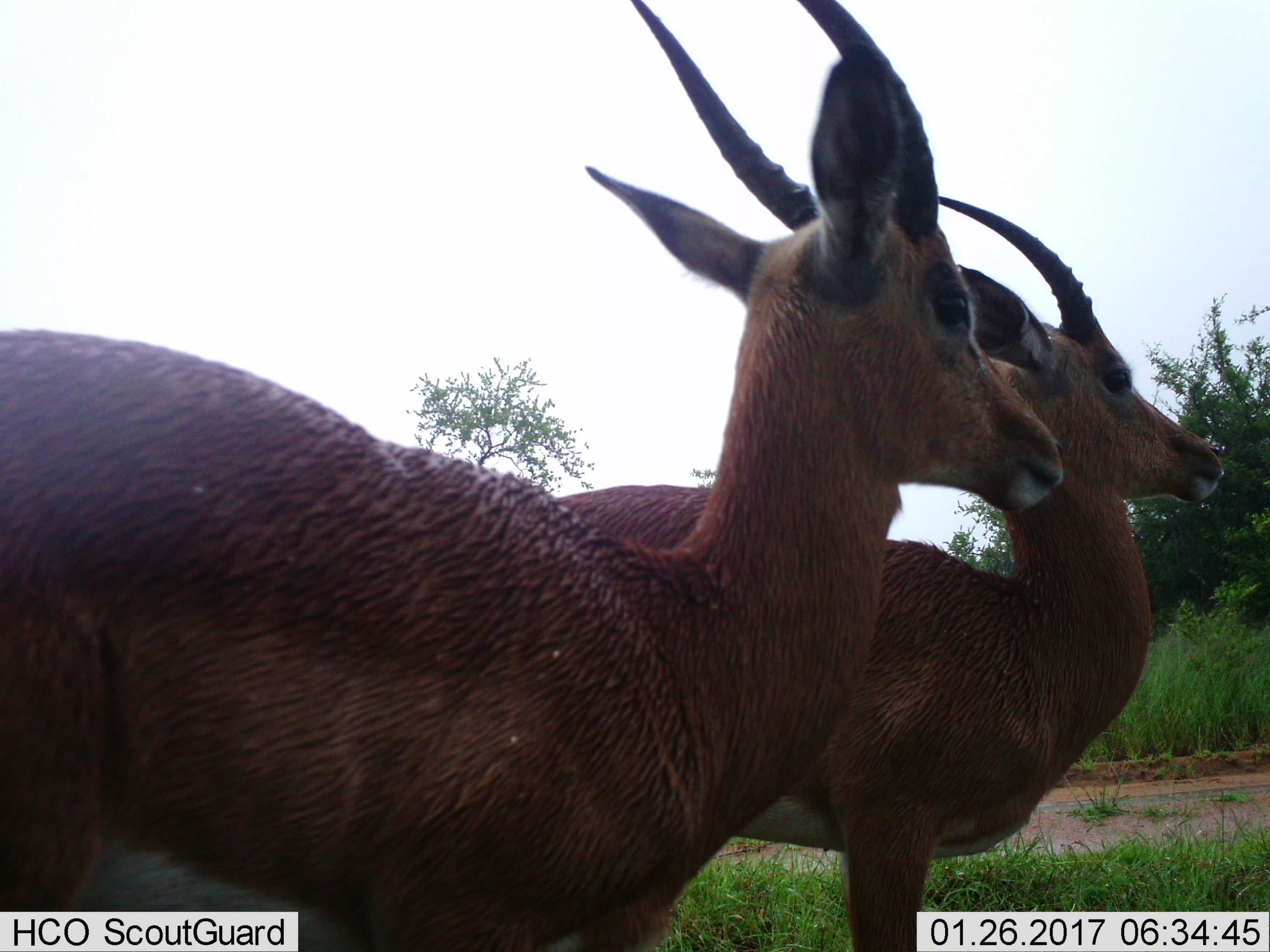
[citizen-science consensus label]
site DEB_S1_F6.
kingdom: Animalia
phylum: Chordata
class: Mammalia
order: Artiodactyla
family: Bovidae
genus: Aepyceros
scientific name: Aepyceros melampus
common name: impala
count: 2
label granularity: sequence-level